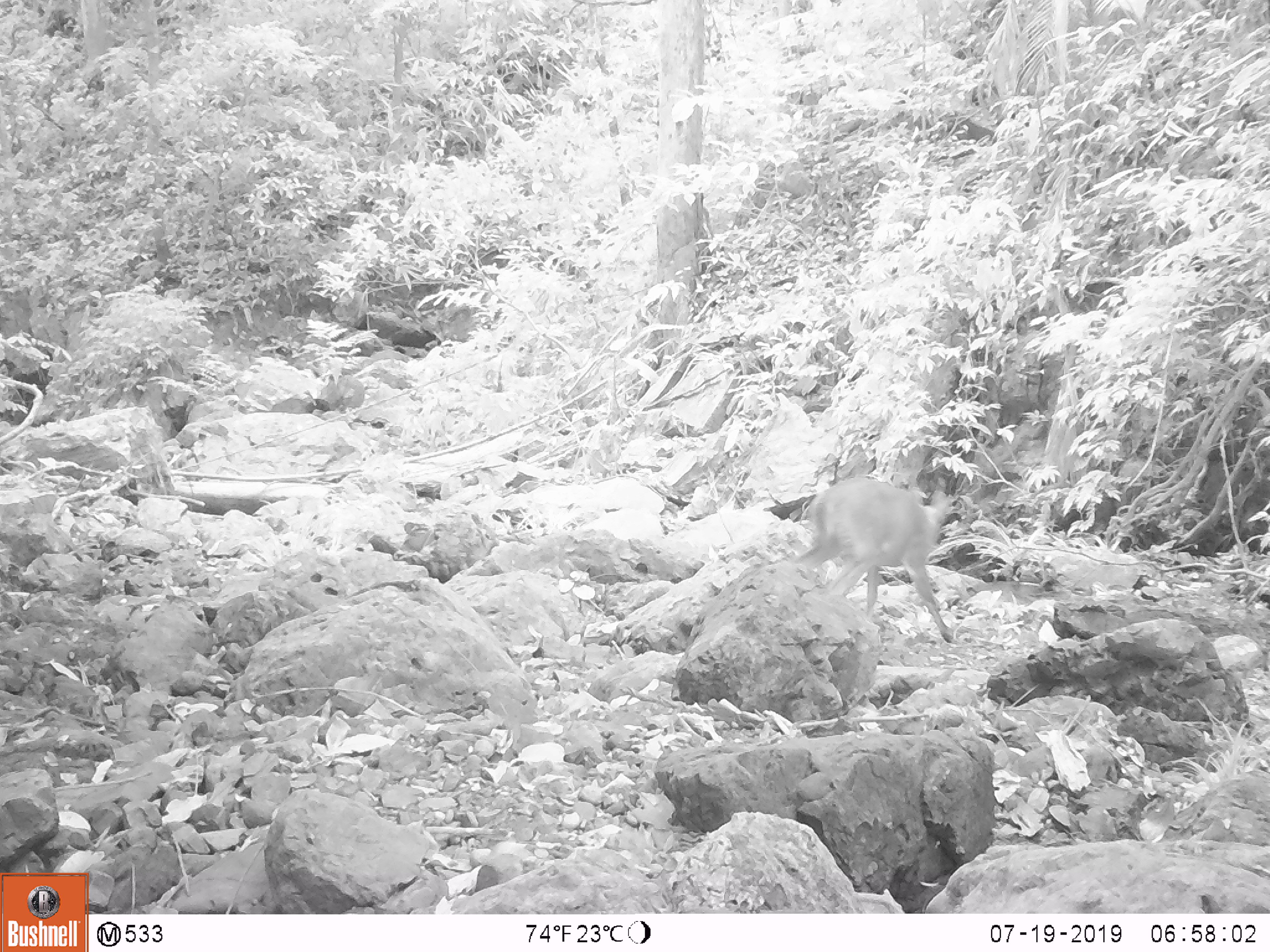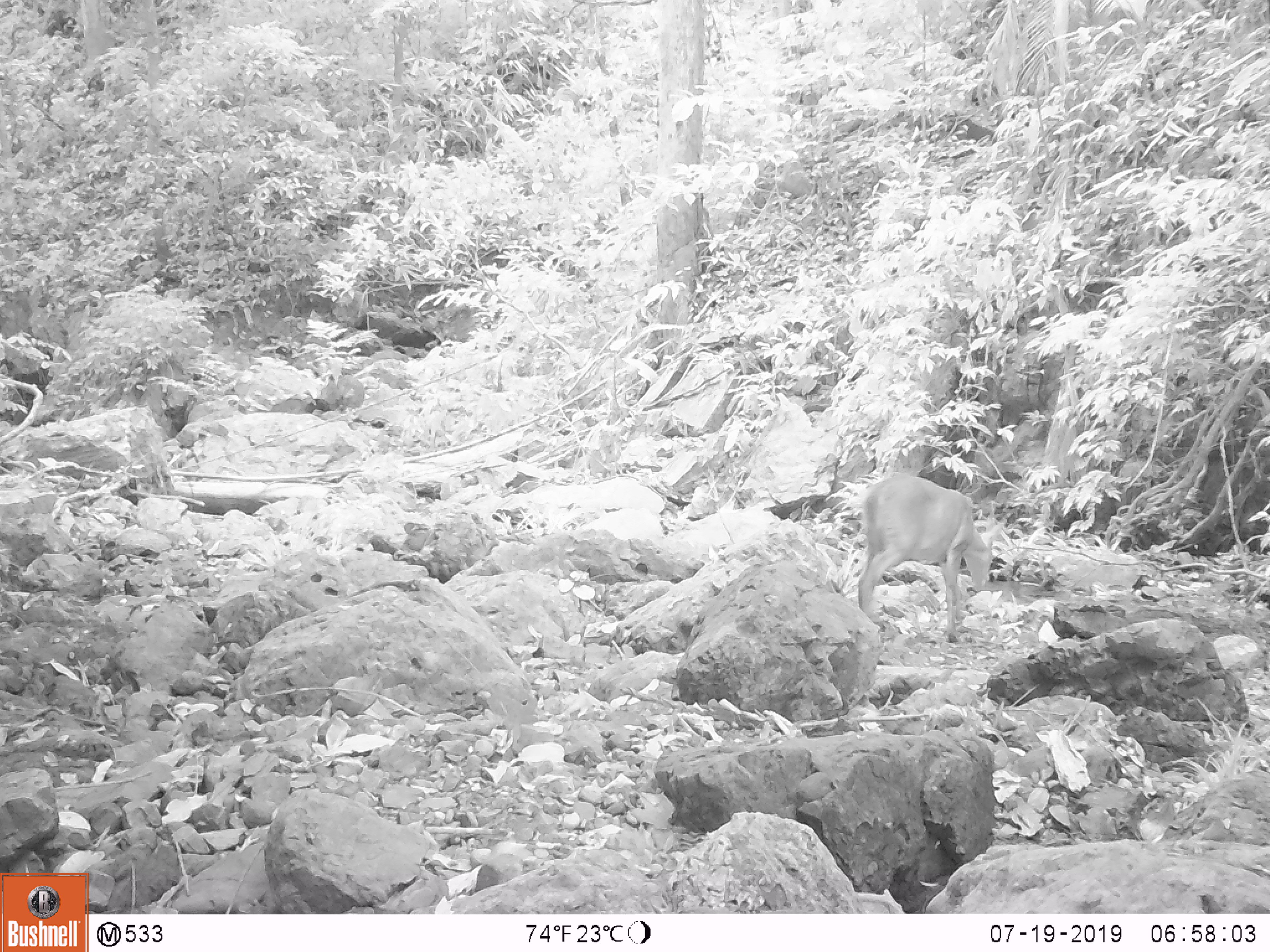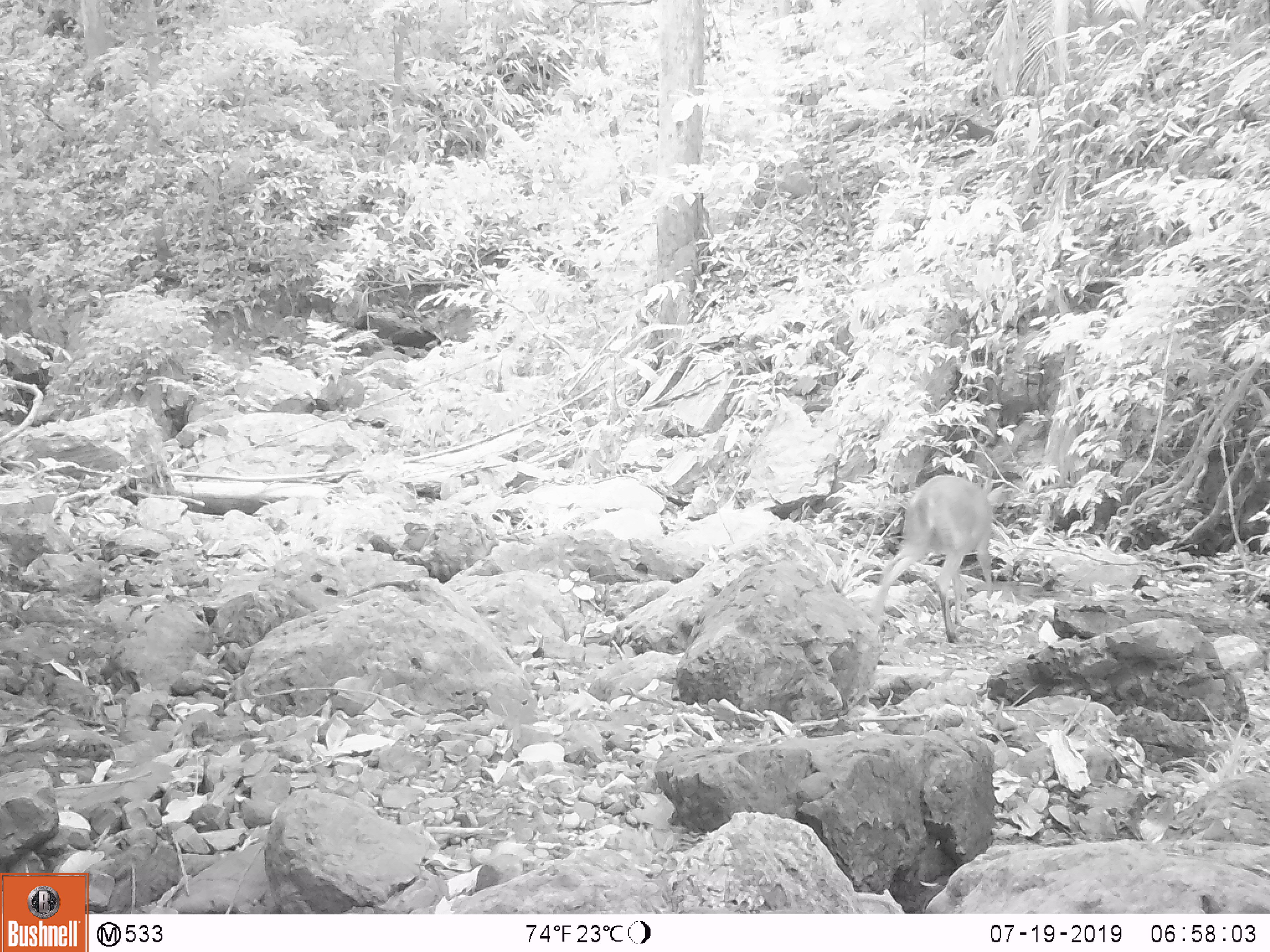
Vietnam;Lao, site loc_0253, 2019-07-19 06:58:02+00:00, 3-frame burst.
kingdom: Animalia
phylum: Chordata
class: Mammalia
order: Artiodactyla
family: Cervidae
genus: Muntiacus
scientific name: Muntiacus rooseveltorum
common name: roosevelt's muntjac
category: roosevelts muntjac group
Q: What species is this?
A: Roosevelts muntjac group (roosevelt's muntjac) (Muntiacus rooseveltorum).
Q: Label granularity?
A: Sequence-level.